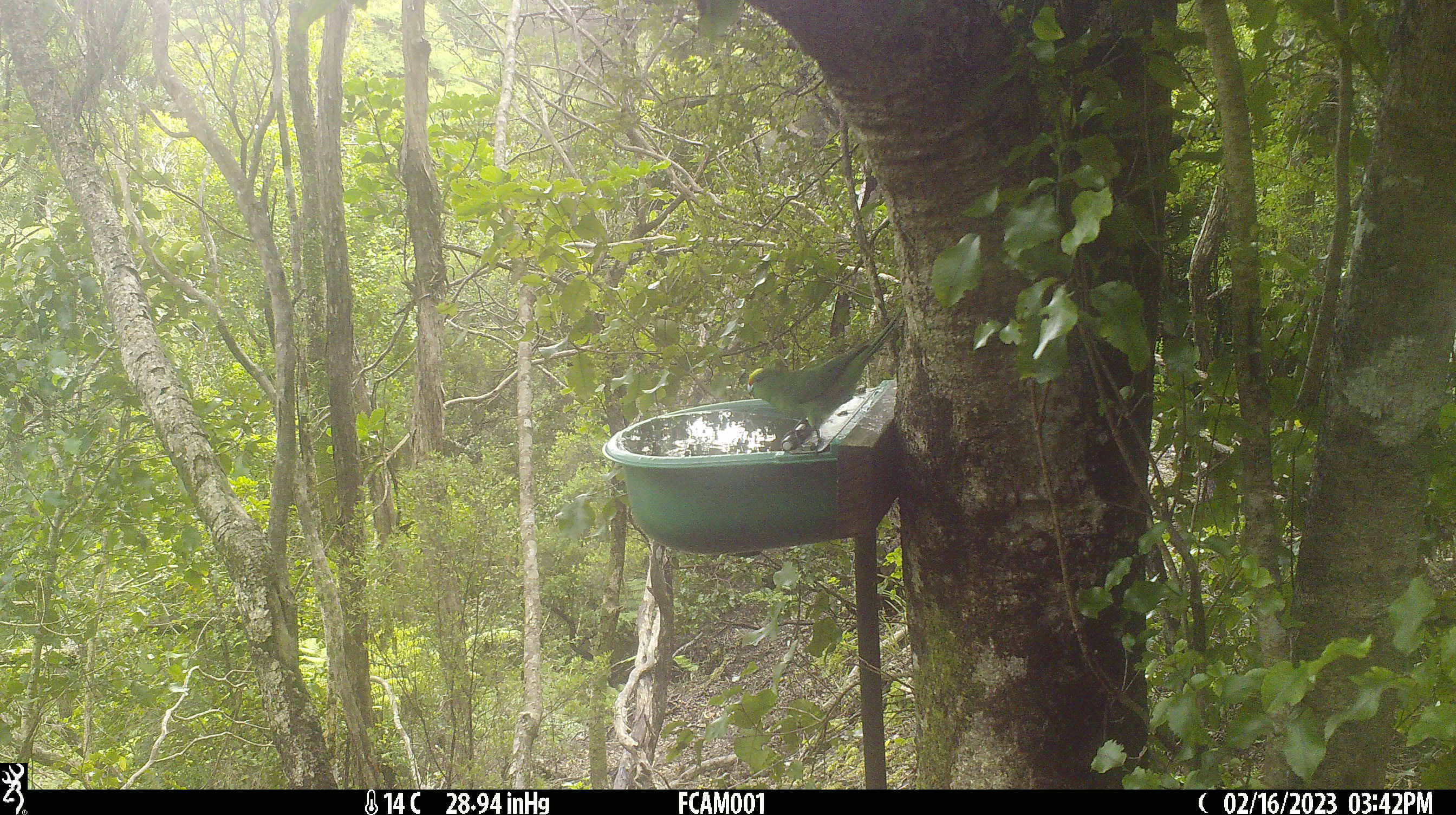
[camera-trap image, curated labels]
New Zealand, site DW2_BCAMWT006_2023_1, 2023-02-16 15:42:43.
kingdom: Animalia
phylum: Chordata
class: Aves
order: Psittaciformes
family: Psittaculidae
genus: Cyanoramphus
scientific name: Cyanoramphus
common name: parakeet